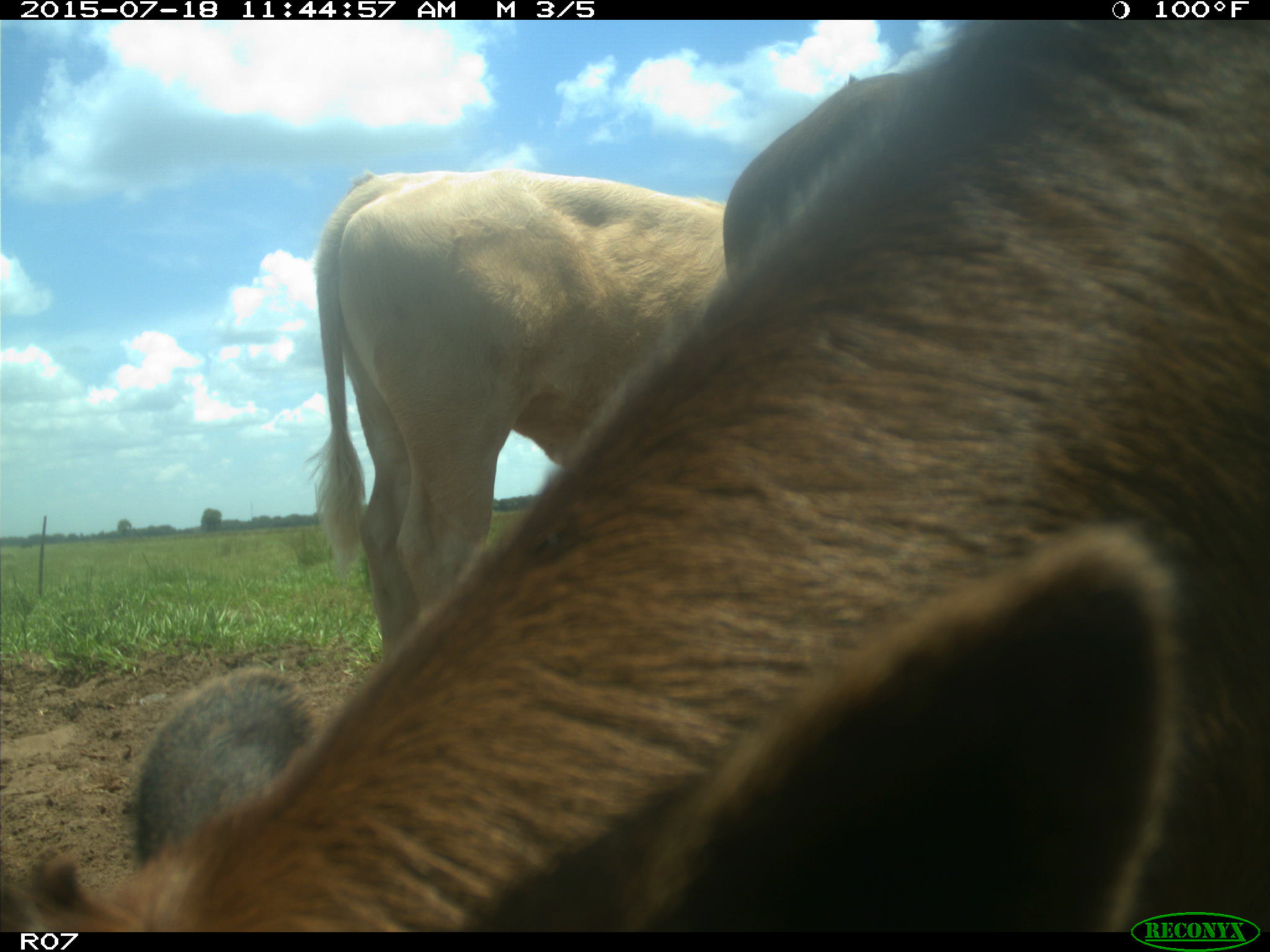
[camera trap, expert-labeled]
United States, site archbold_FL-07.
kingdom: Animalia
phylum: Chordata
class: Mammalia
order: Artiodactyla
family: Bovidae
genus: Bos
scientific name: Bos taurus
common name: domestic cow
Bos taurus (domestic cow).